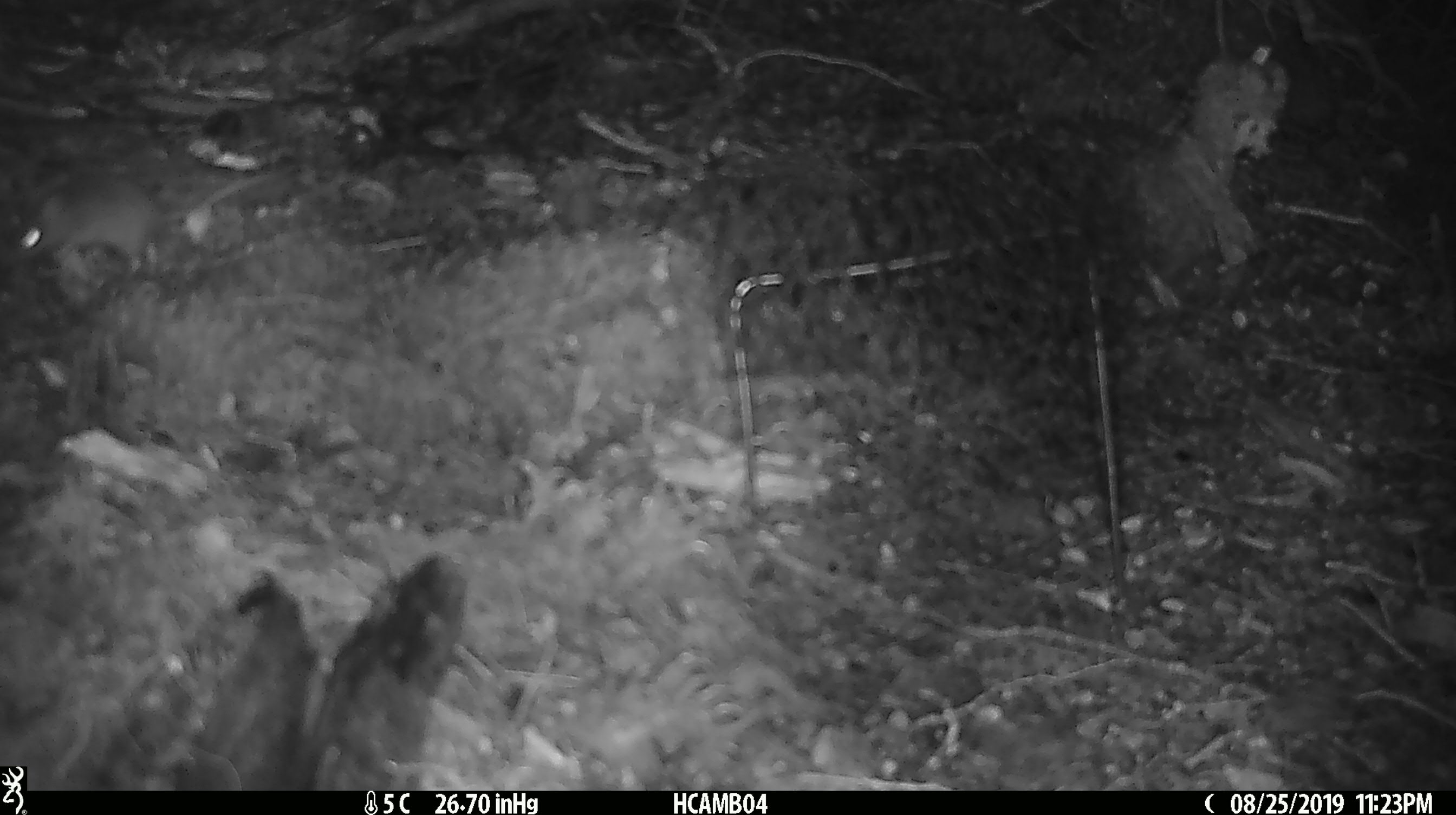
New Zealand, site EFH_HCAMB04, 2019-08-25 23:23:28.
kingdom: Animalia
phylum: Chordata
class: Mammalia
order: Rodentia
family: Muridae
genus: Mus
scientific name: Mus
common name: mouse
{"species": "mouse (Mus)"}